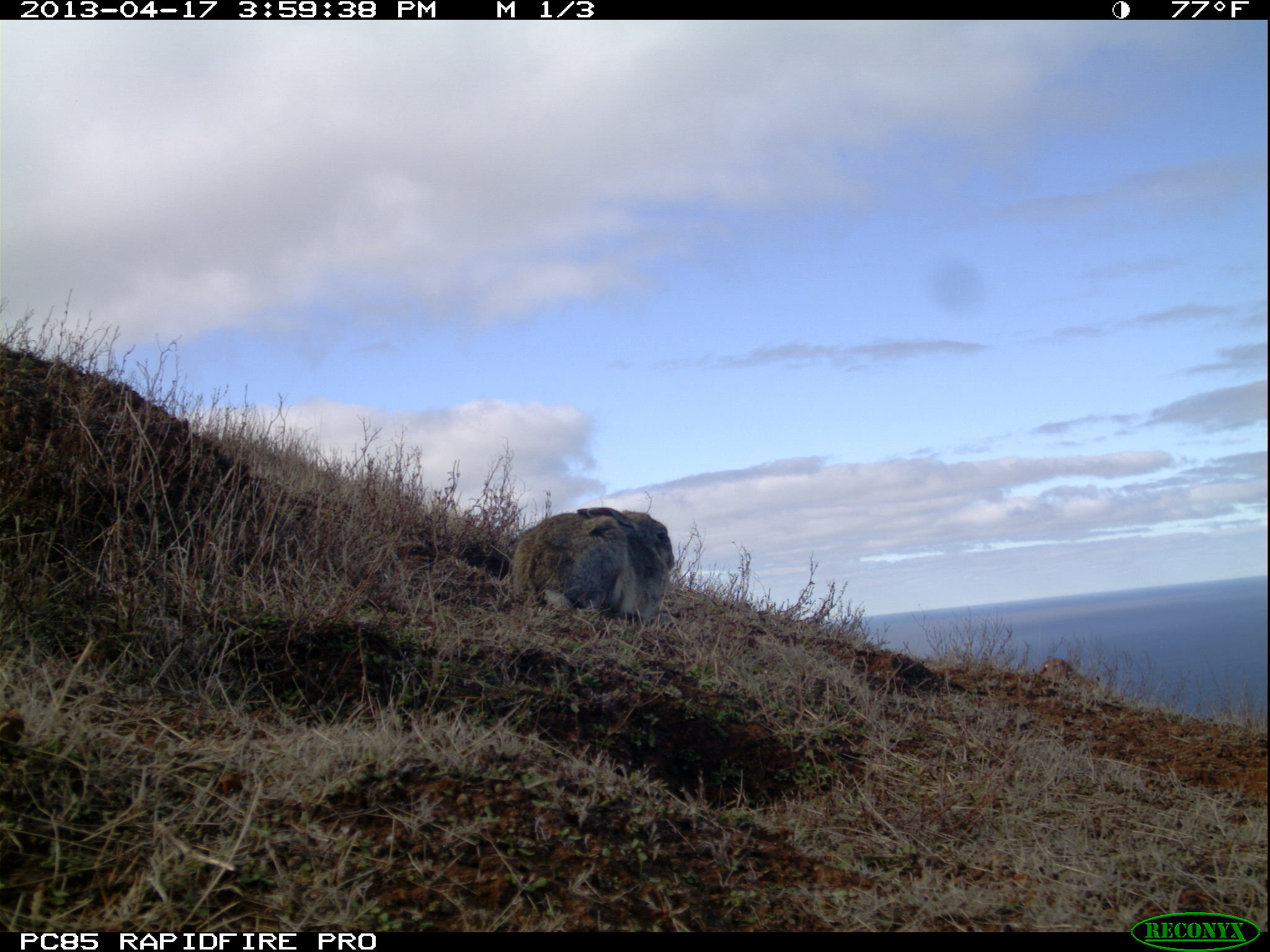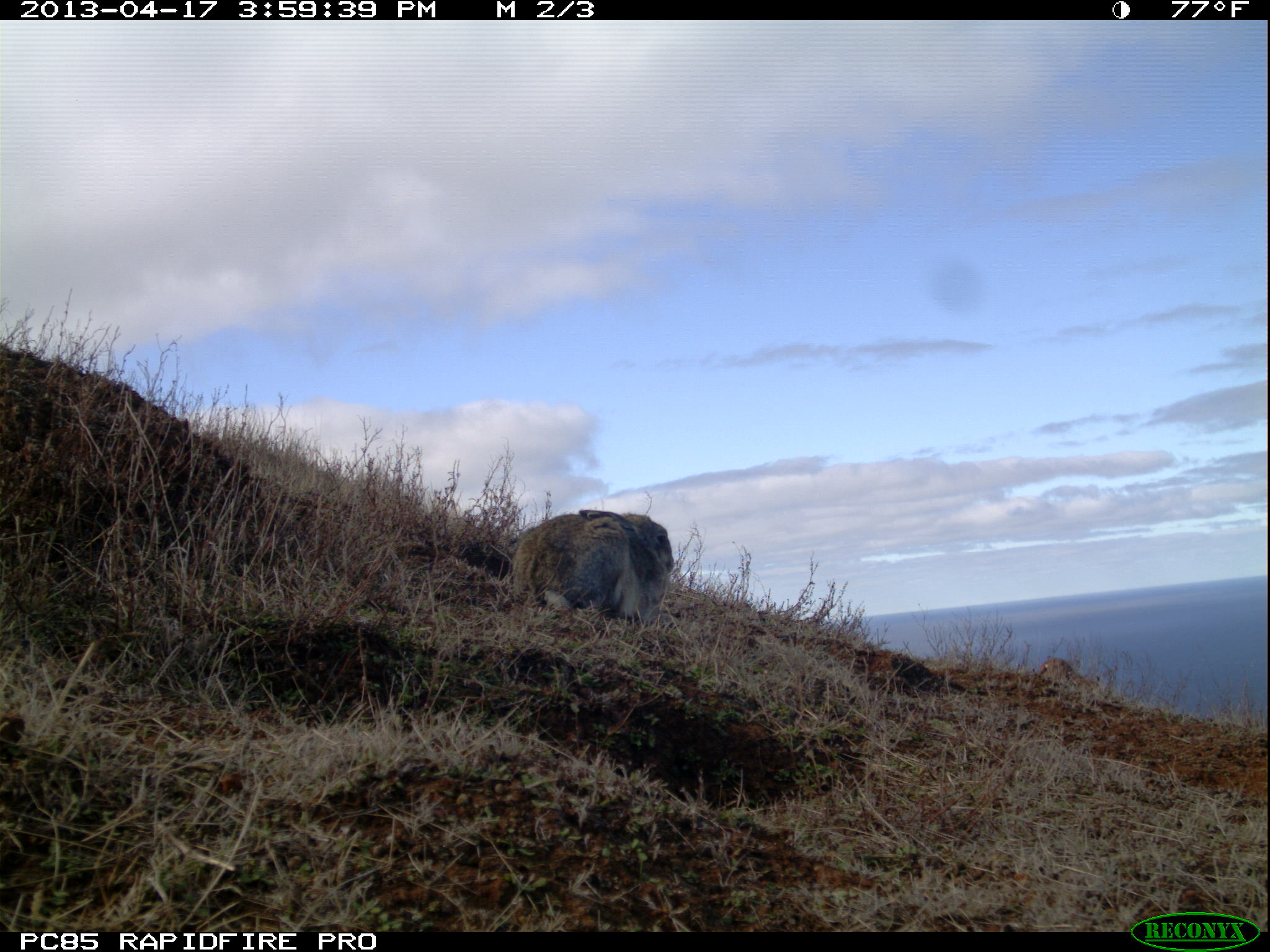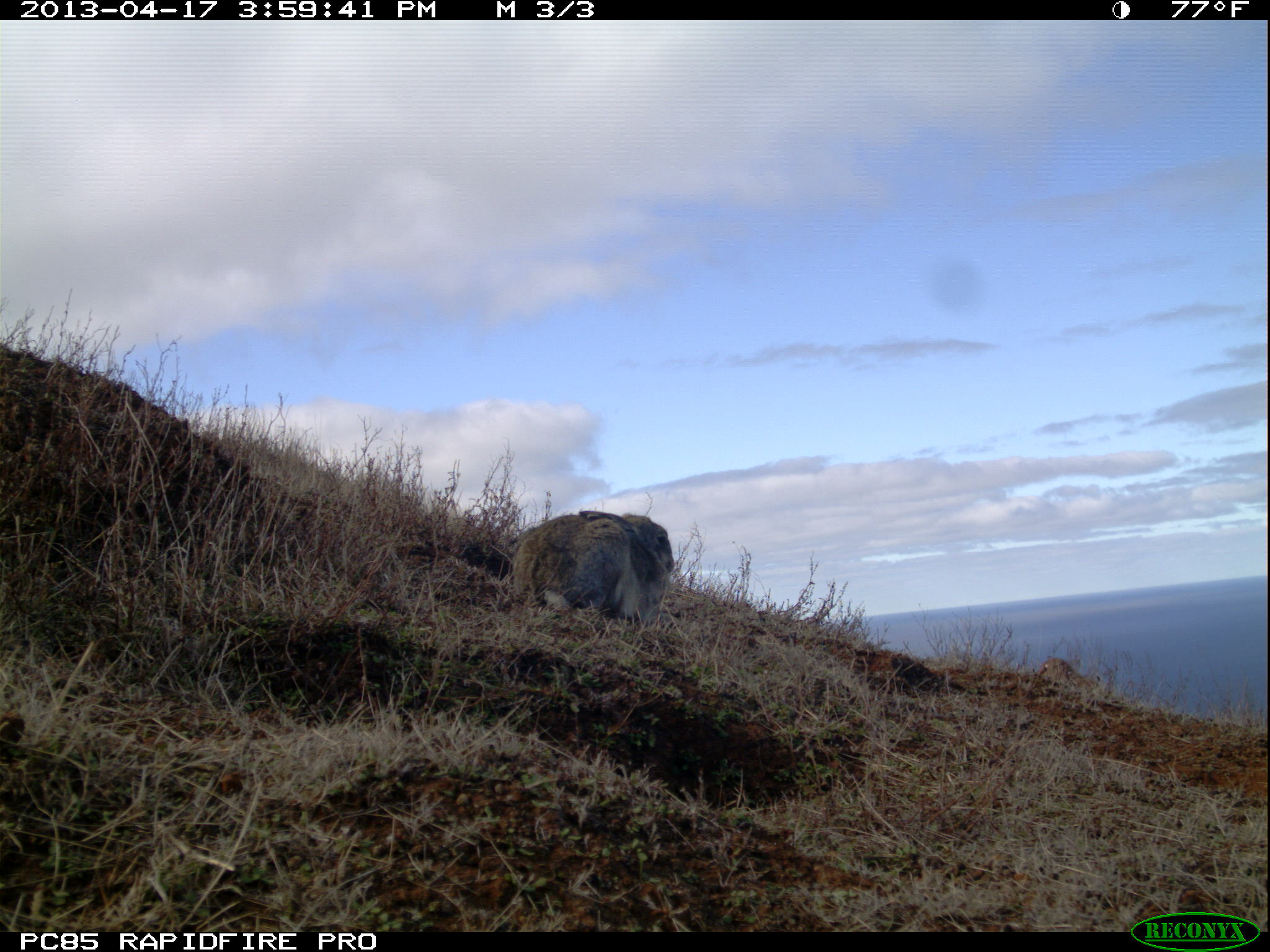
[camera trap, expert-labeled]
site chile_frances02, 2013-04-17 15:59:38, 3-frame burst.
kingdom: Animalia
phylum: Chordata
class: Mammalia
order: Lagomorpha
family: Leporidae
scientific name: Leporidae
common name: rabbits and hares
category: rabbit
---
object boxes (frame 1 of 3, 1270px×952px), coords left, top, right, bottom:
rabbit: 495, 505, 676, 635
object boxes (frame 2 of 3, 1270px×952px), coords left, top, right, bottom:
rabbit: 498, 507, 676, 633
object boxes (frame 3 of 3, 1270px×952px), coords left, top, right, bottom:
rabbit: 498, 507, 677, 633